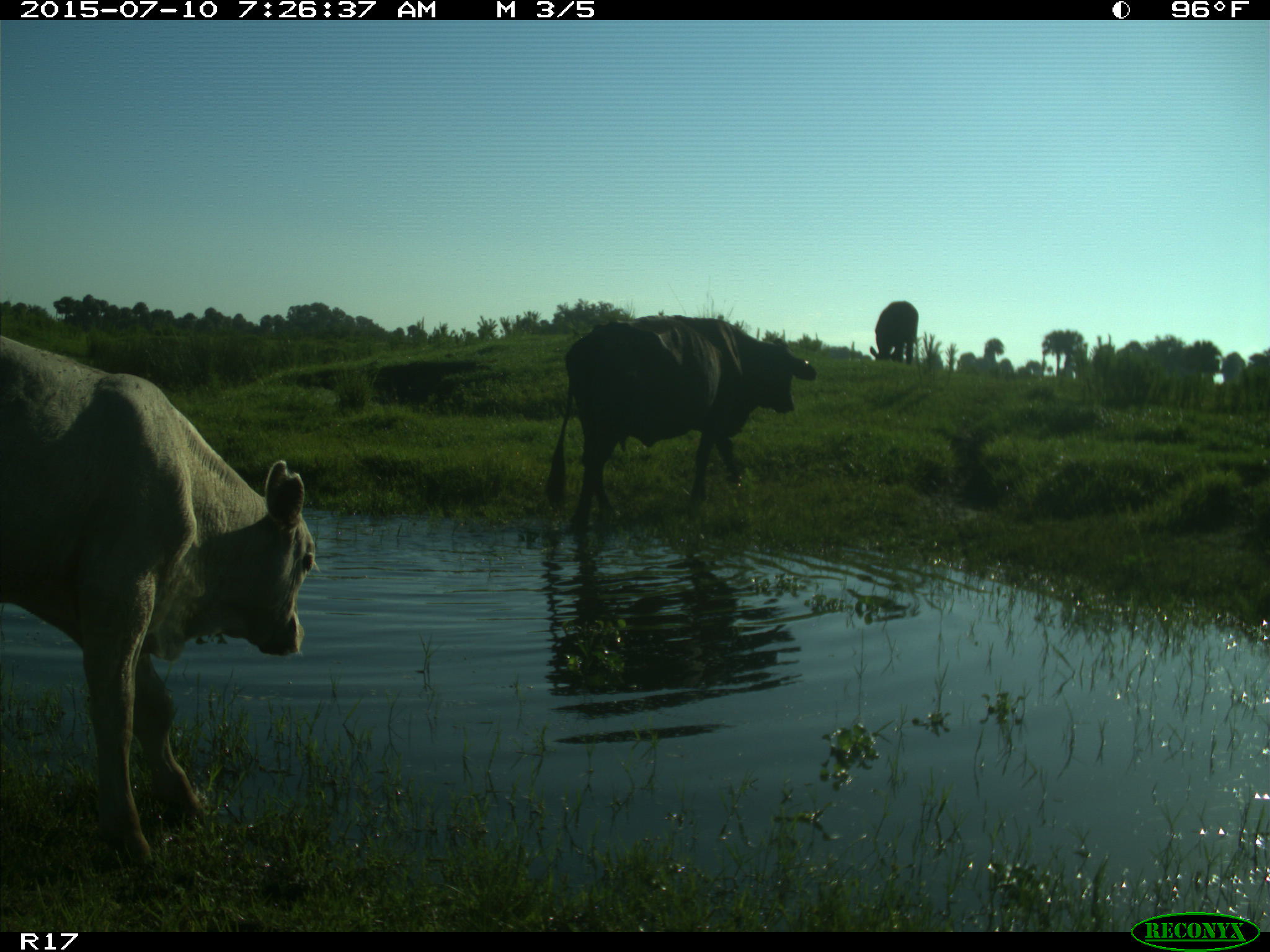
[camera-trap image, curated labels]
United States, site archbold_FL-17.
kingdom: Animalia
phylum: Chordata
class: Mammalia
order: Artiodactyla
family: Bovidae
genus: Bos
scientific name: Bos taurus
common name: domestic cow